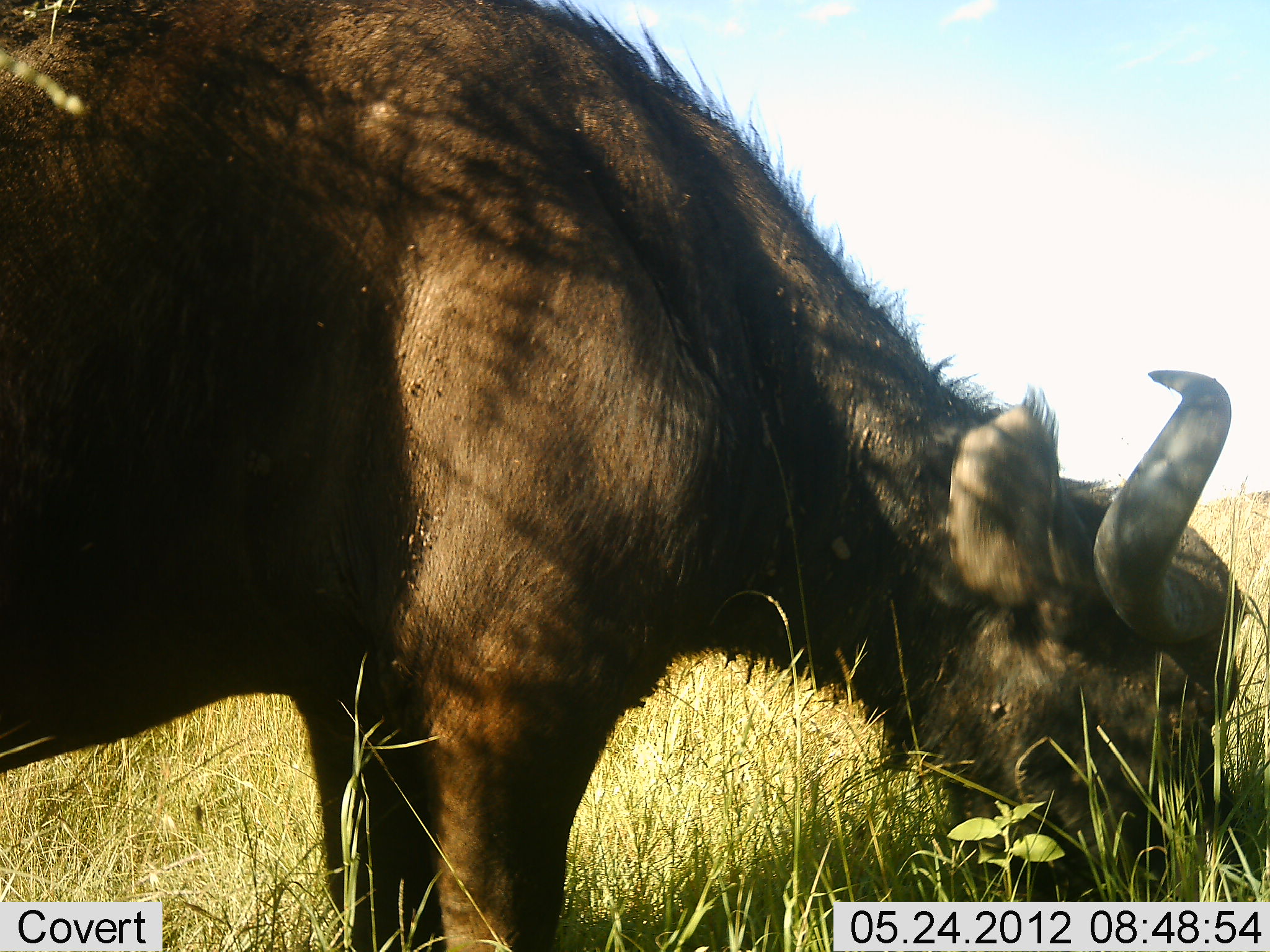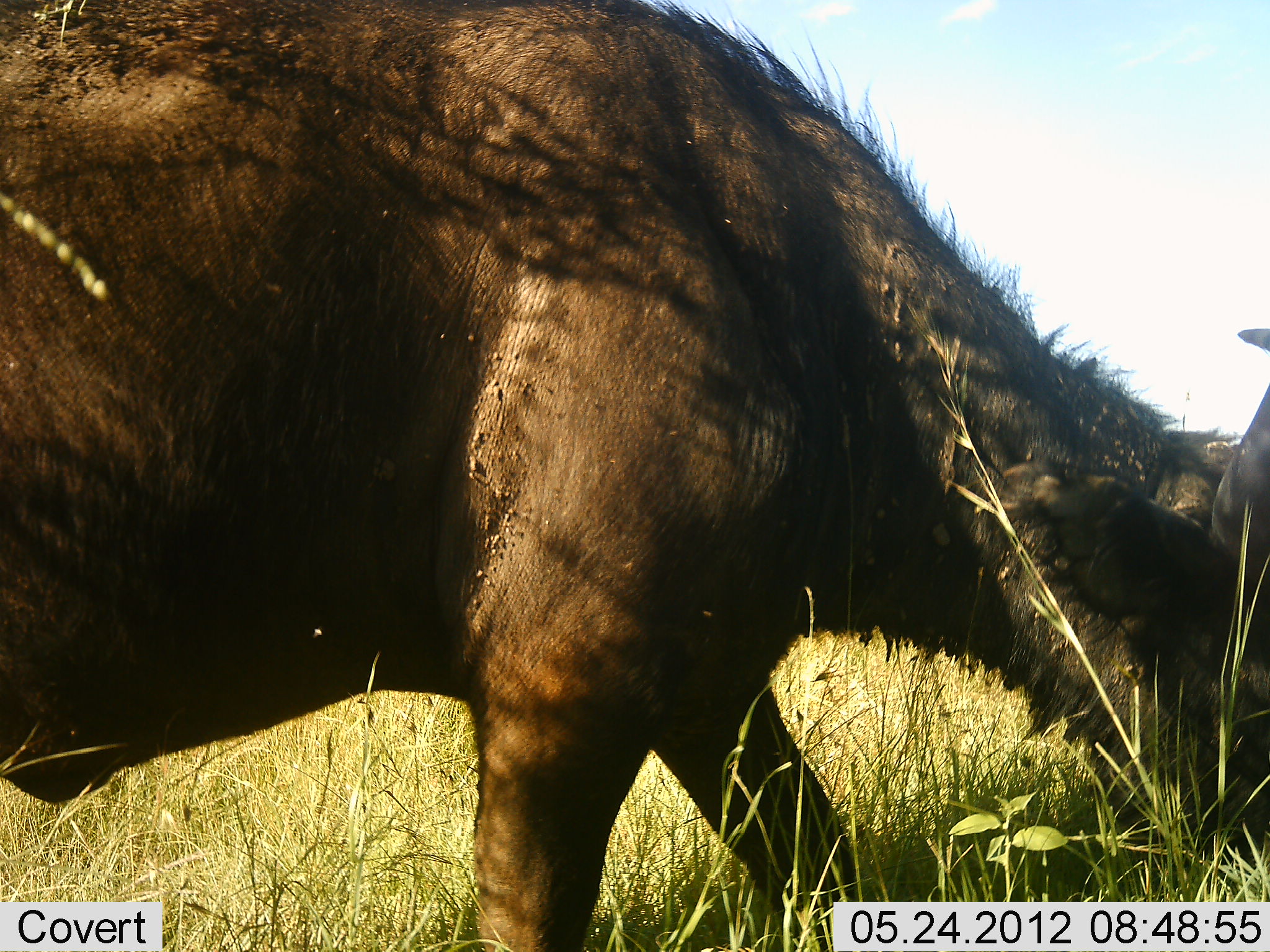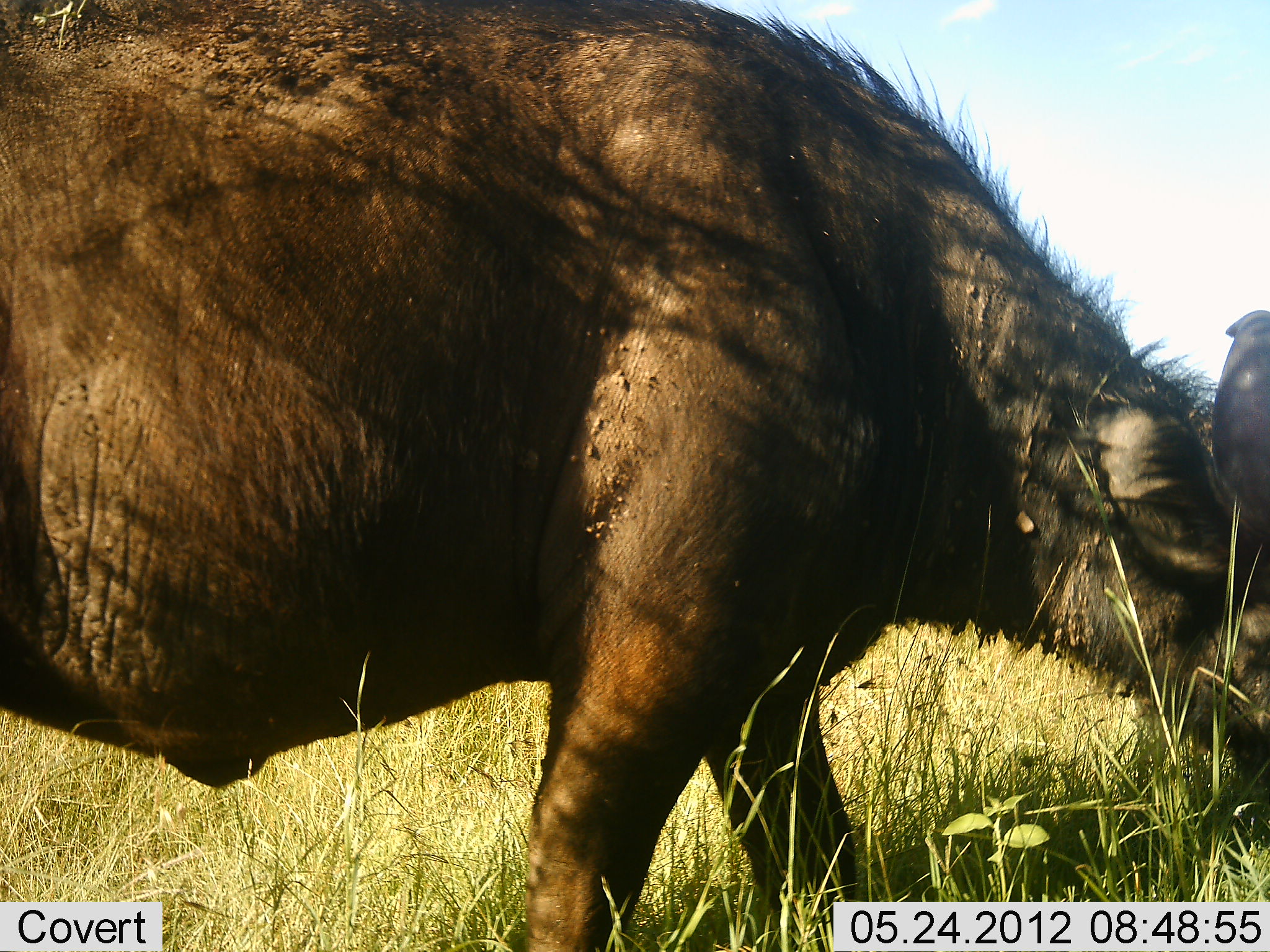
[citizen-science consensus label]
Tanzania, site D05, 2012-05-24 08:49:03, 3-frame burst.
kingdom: Animalia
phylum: Chordata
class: Mammalia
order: Artiodactyla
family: Bovidae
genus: Syncerus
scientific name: Syncerus caffer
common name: cape buffalo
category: buffalo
Buffalo (cape buffalo) (Syncerus caffer), count 1. Behavior (volunteer vote fractions): standing 0%, resting 0%, moving 10%, interacting 0%. Young present (vote fraction): 0%. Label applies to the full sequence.